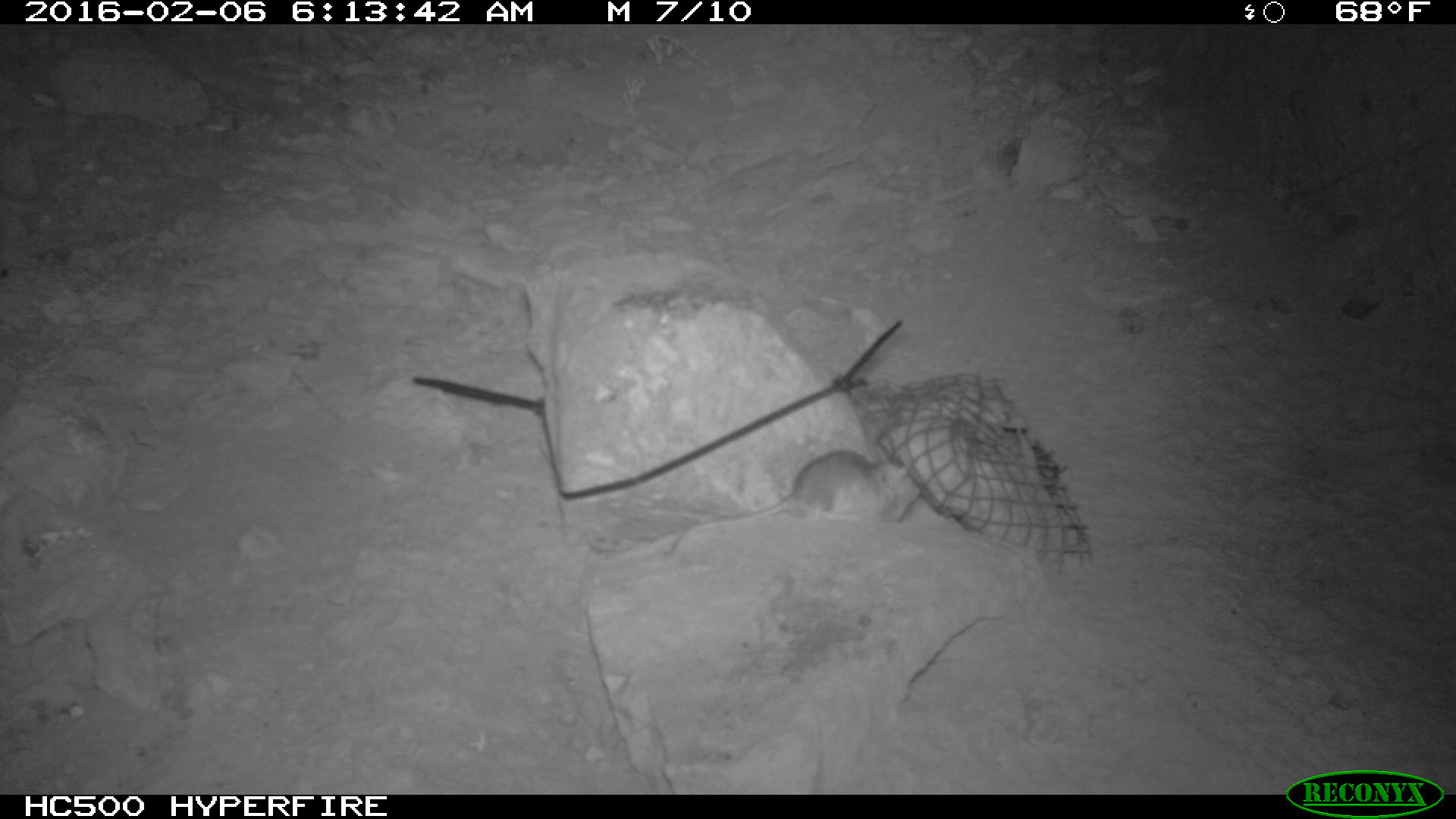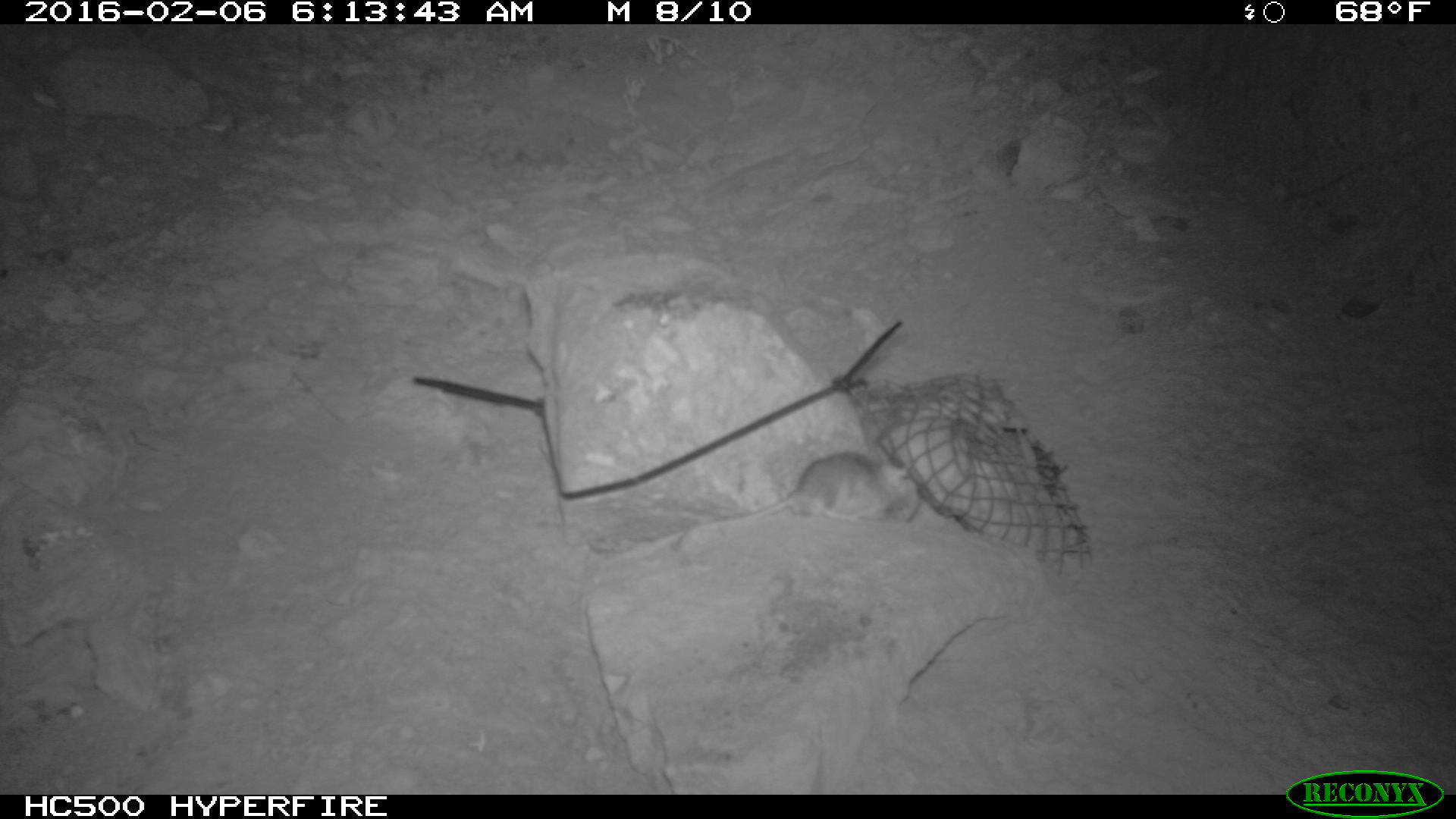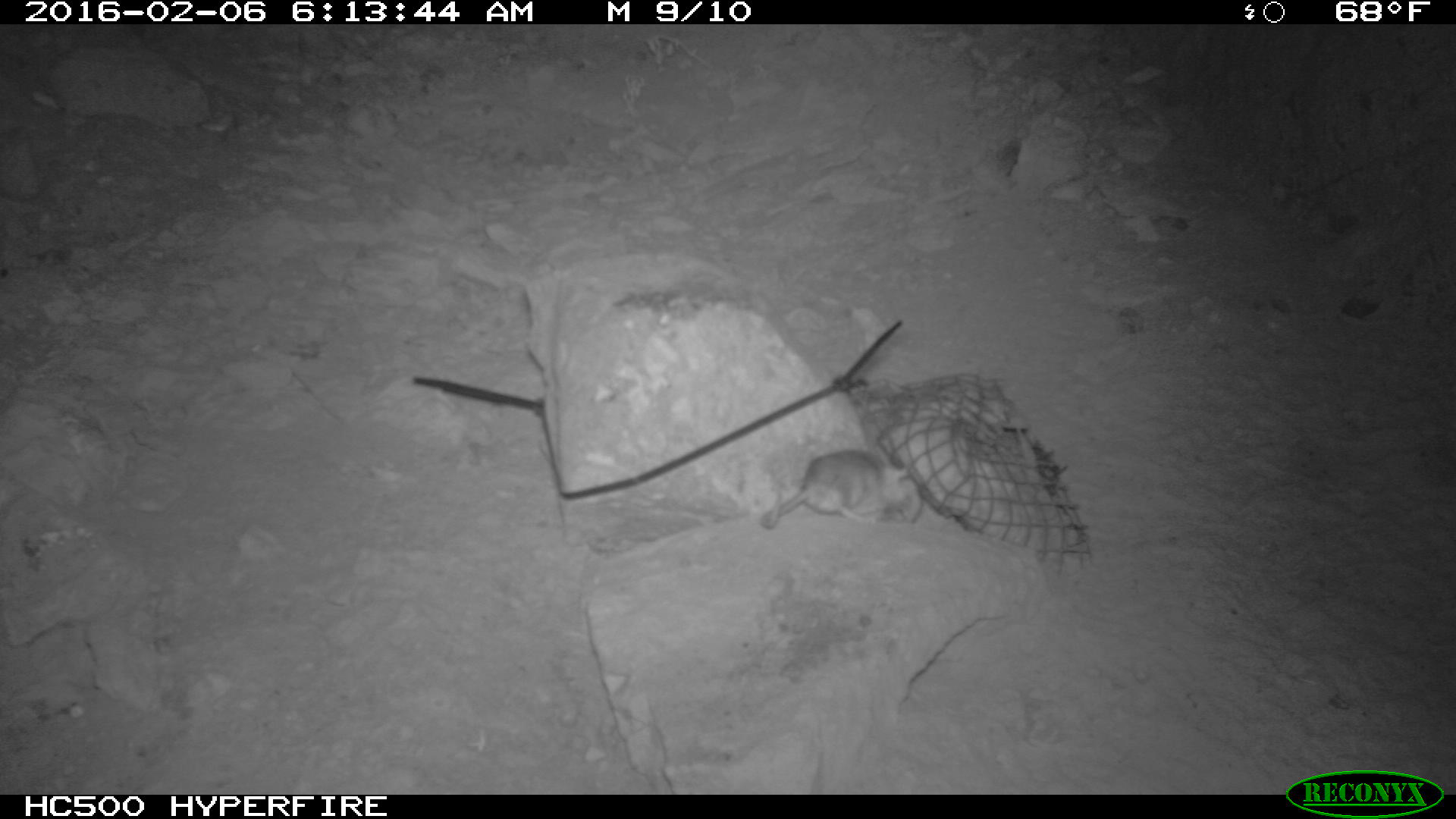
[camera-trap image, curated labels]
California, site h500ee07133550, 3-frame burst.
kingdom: Animalia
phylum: Chordata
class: Mammalia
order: Rodentia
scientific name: Rodentia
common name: rodent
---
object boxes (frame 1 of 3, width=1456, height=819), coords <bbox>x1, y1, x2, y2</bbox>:
rodent: <bbox>662, 448, 920, 557</bbox>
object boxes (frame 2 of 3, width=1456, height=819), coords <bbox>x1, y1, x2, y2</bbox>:
rodent: <bbox>607, 447, 922, 558</bbox>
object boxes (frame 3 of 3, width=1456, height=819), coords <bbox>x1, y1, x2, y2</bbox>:
rodent: <bbox>758, 442, 912, 532</bbox>